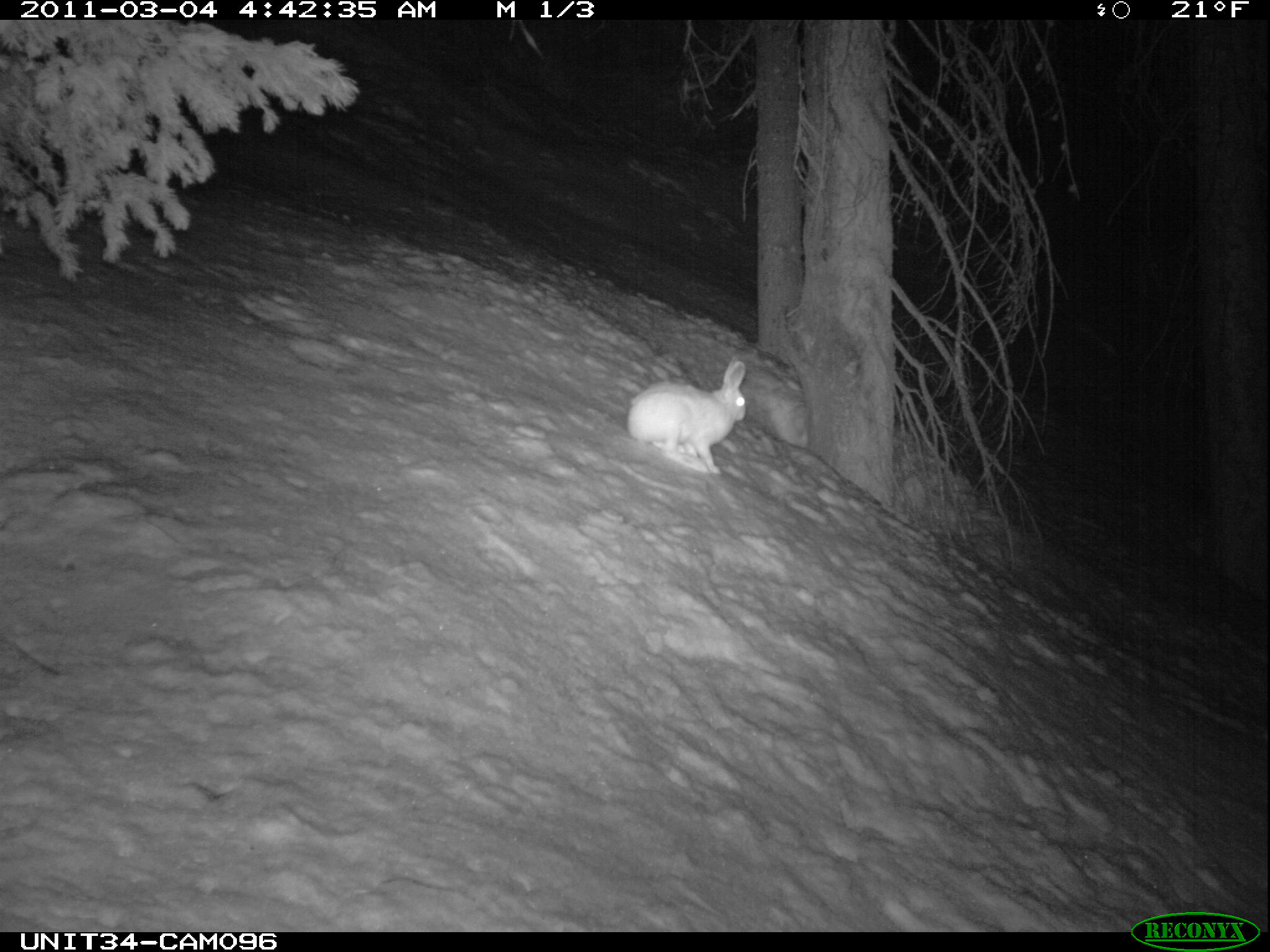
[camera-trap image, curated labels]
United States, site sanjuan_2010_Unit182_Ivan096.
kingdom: Animalia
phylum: Chordata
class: Mammalia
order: Lagomorpha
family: Leporidae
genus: Lepus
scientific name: Lepus americanus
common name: snowshoe hare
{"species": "Lepus americanus (snowshoe hare)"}